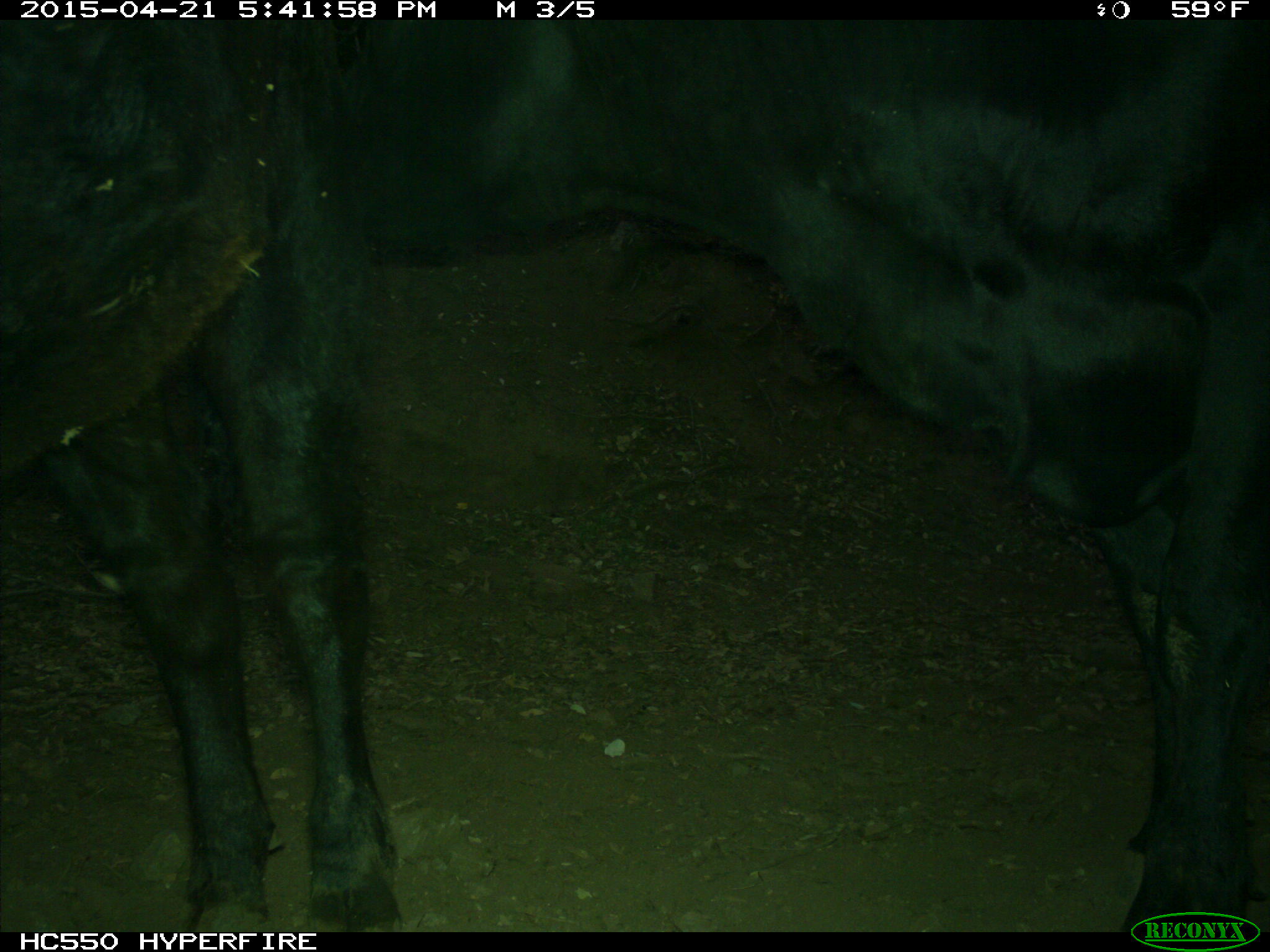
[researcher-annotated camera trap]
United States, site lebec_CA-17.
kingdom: Animalia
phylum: Chordata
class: Mammalia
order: Artiodactyla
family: Bovidae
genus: Bos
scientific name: Bos taurus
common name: domestic cow